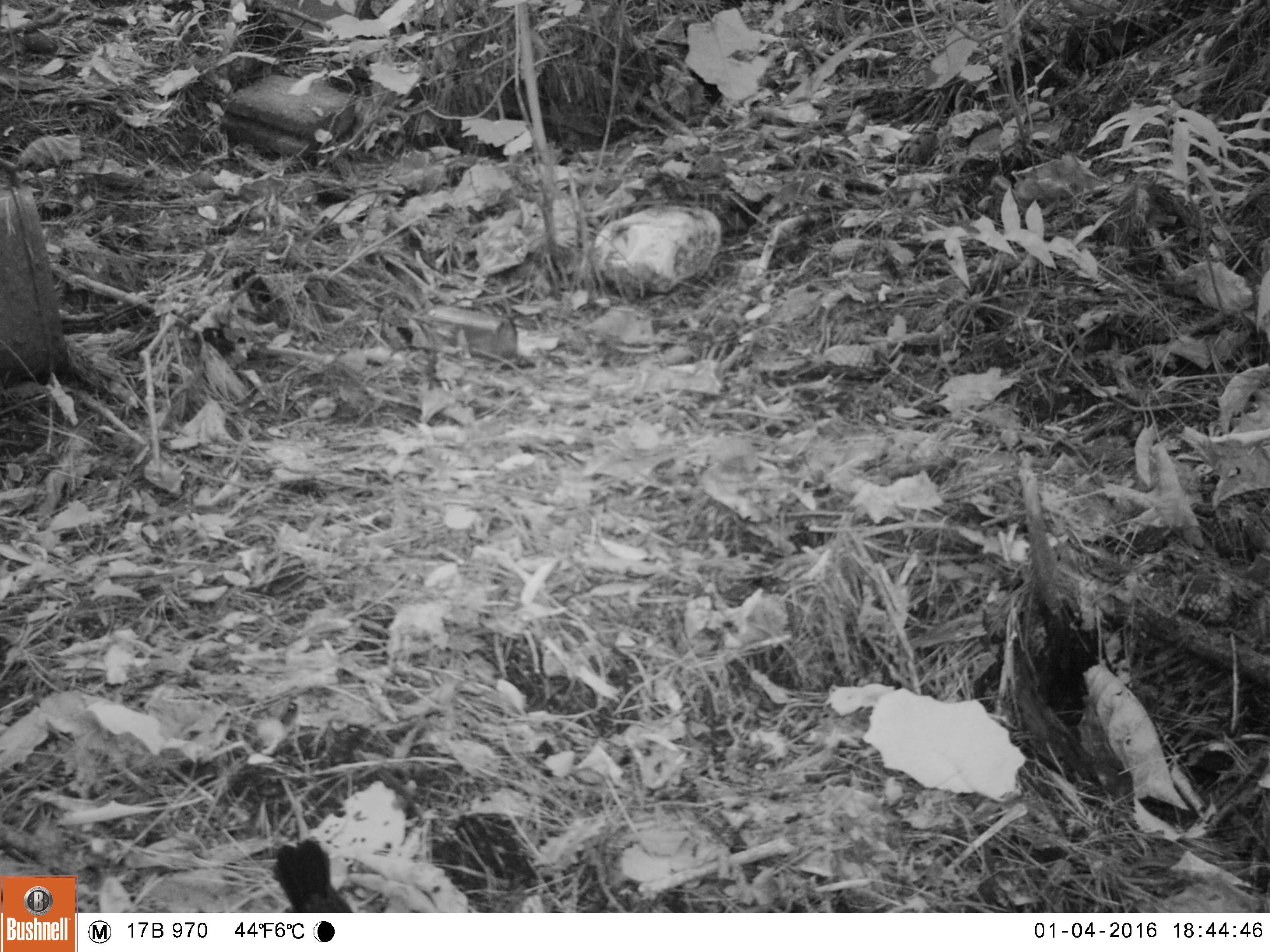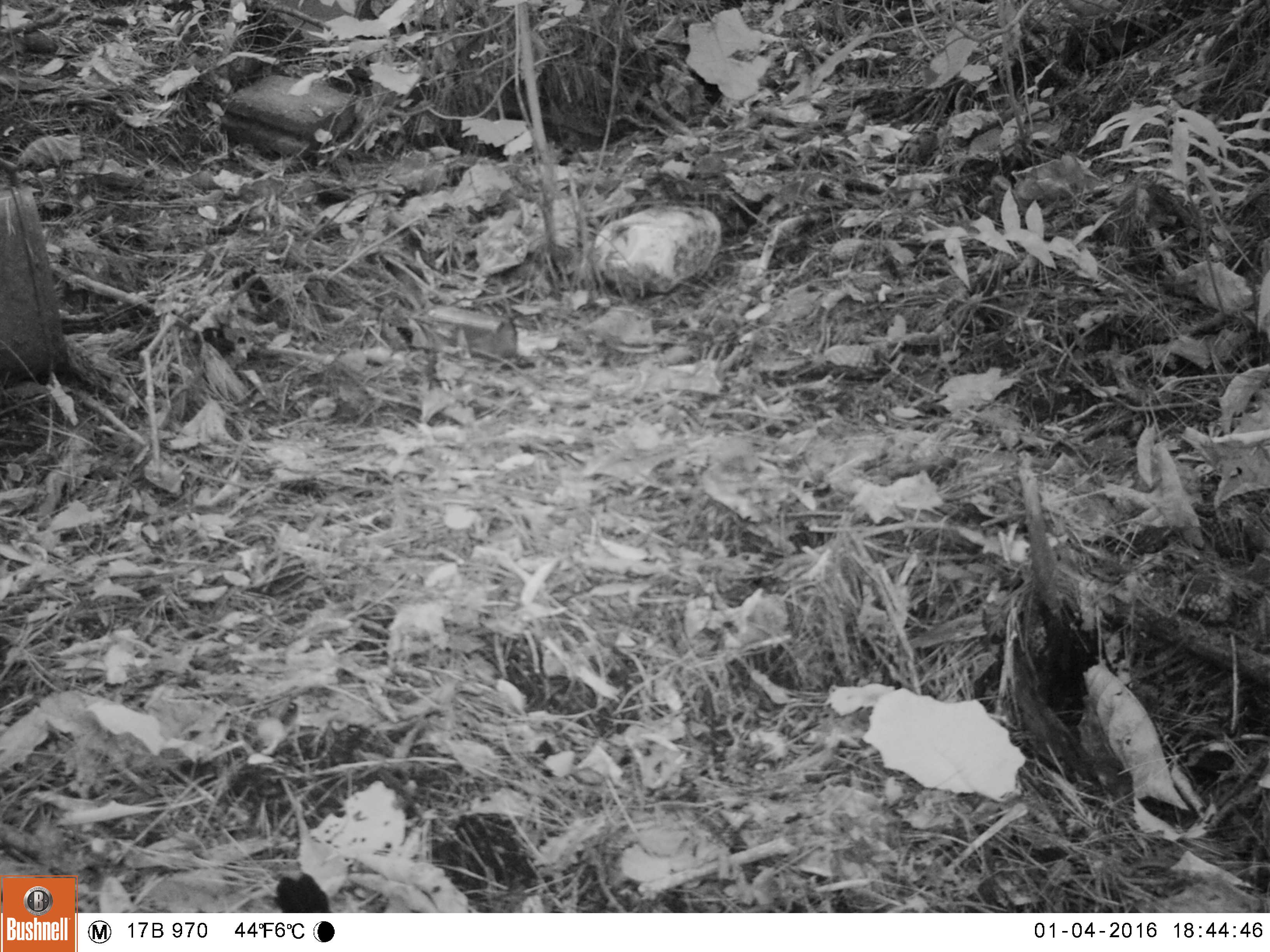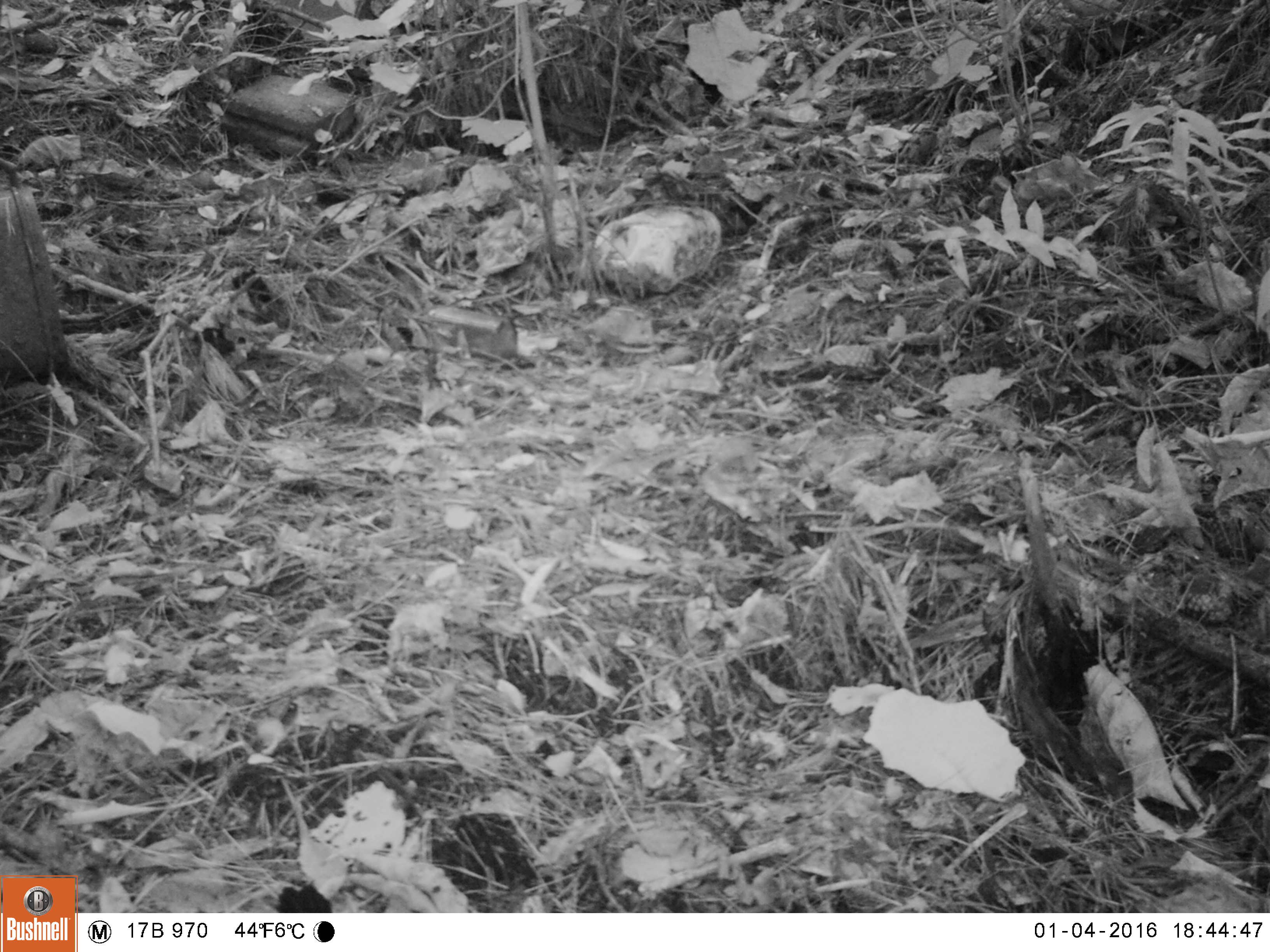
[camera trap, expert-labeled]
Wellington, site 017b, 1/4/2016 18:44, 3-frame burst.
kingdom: Animalia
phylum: Chordata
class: Aves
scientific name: Aves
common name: bird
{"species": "bird (Aves)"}